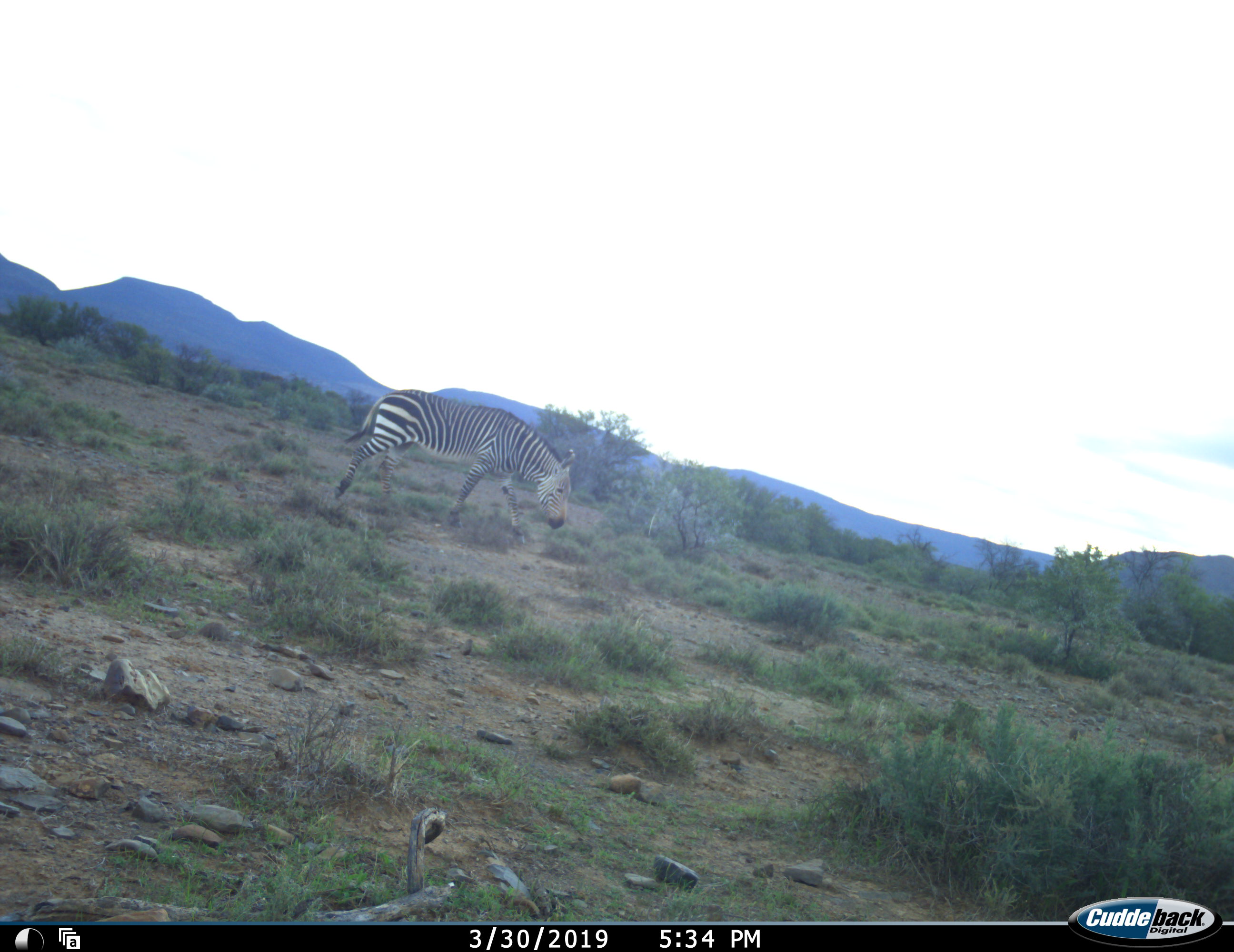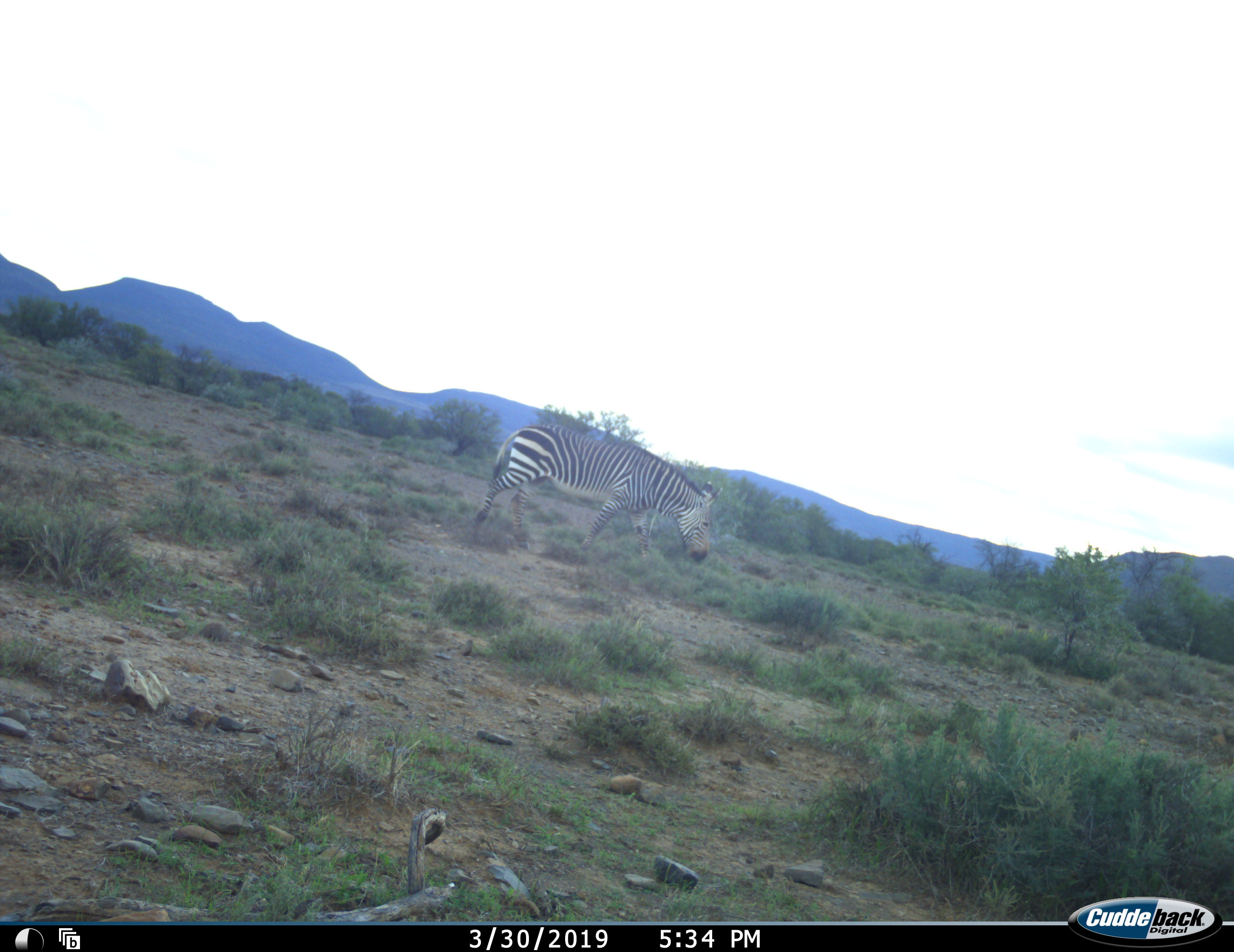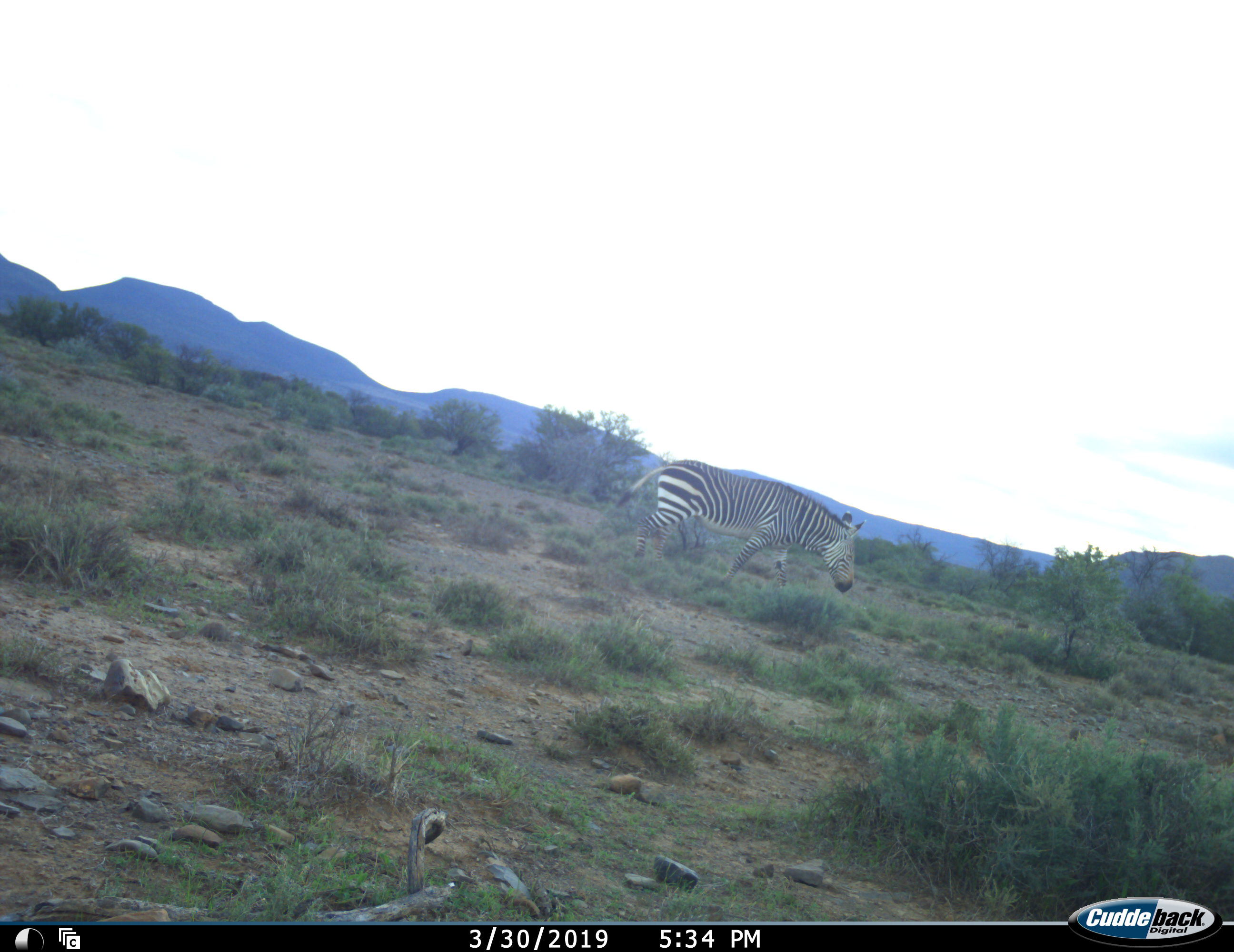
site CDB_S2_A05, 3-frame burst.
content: unidentified animal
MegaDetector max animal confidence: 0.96